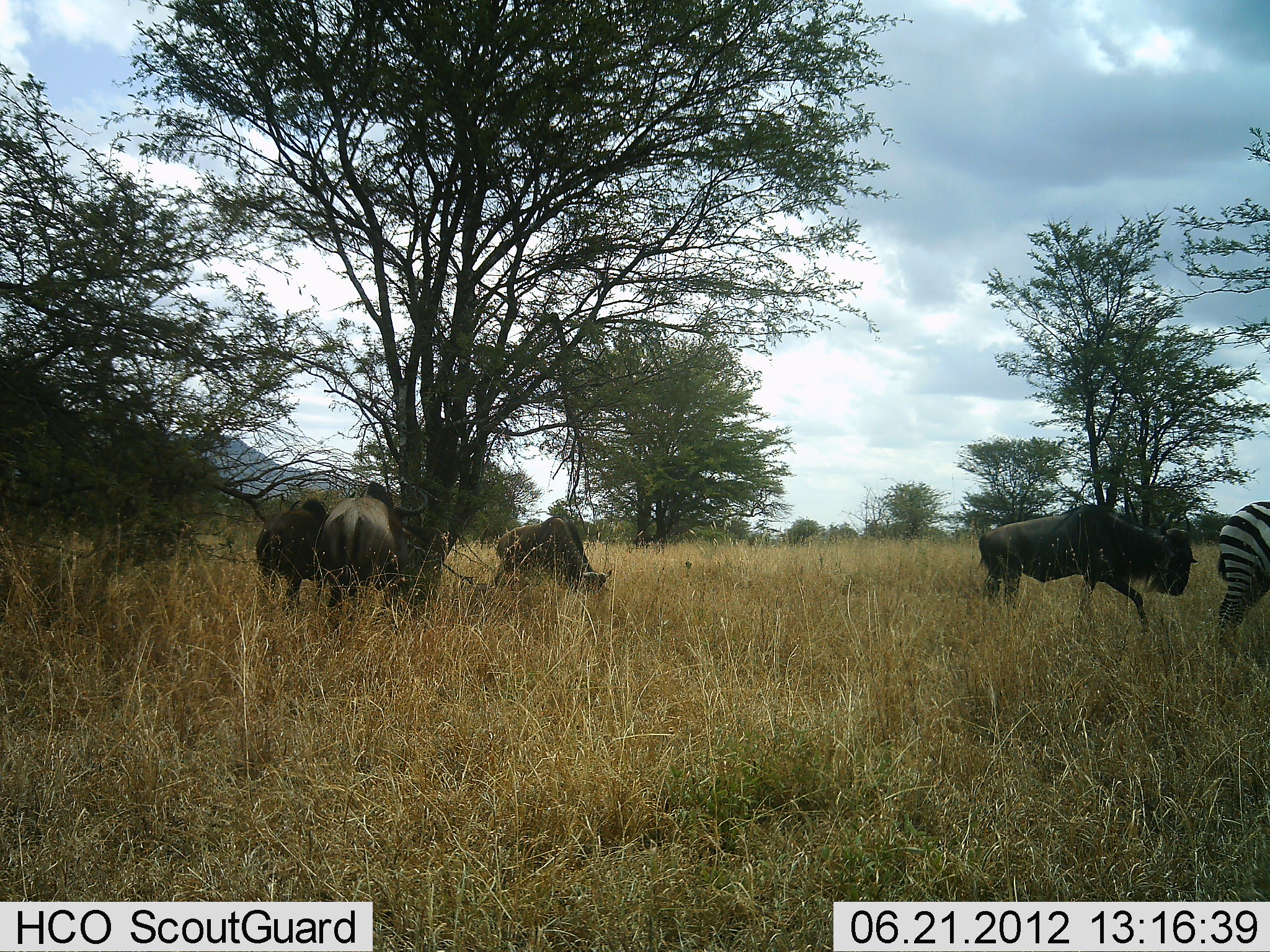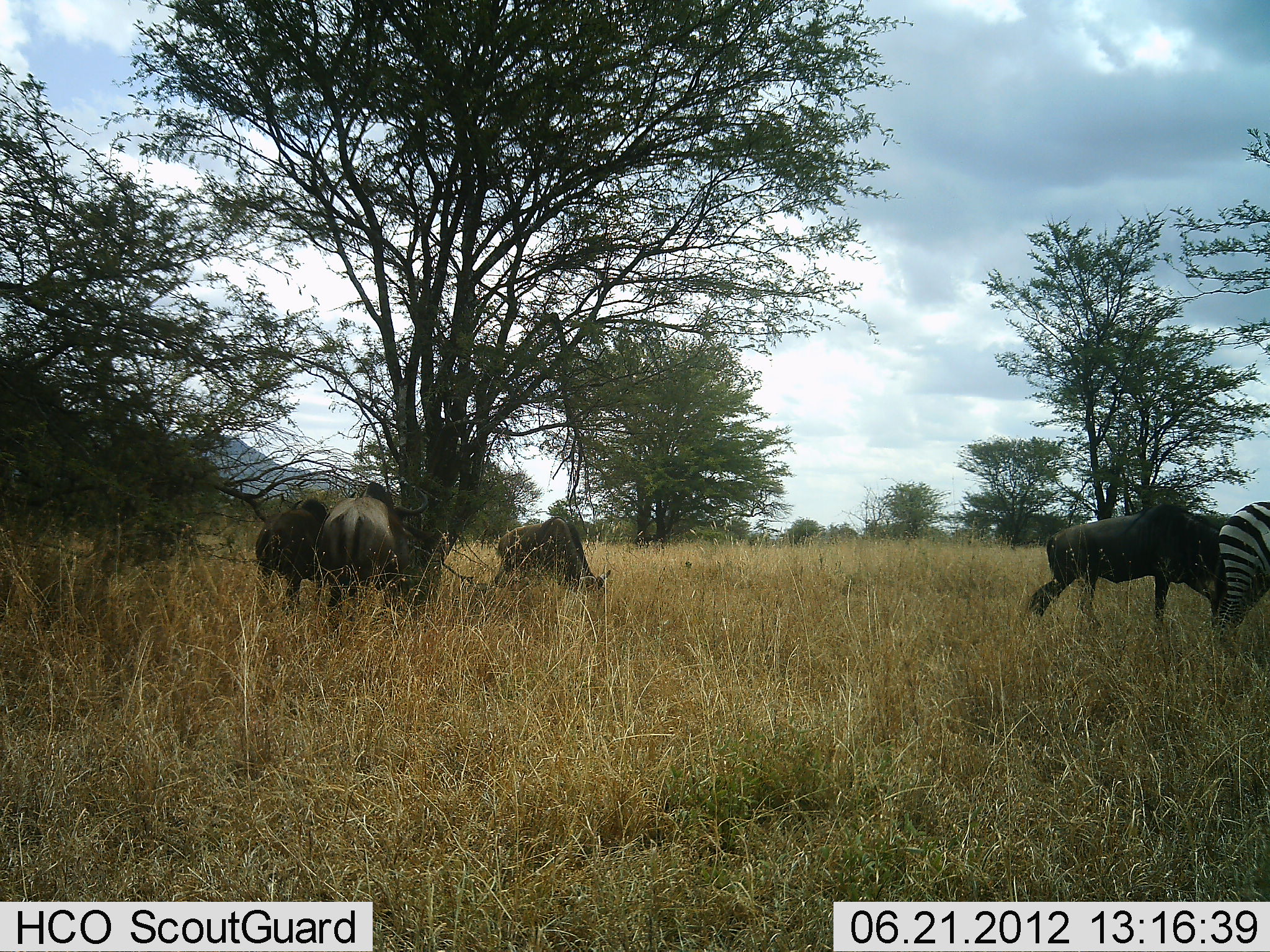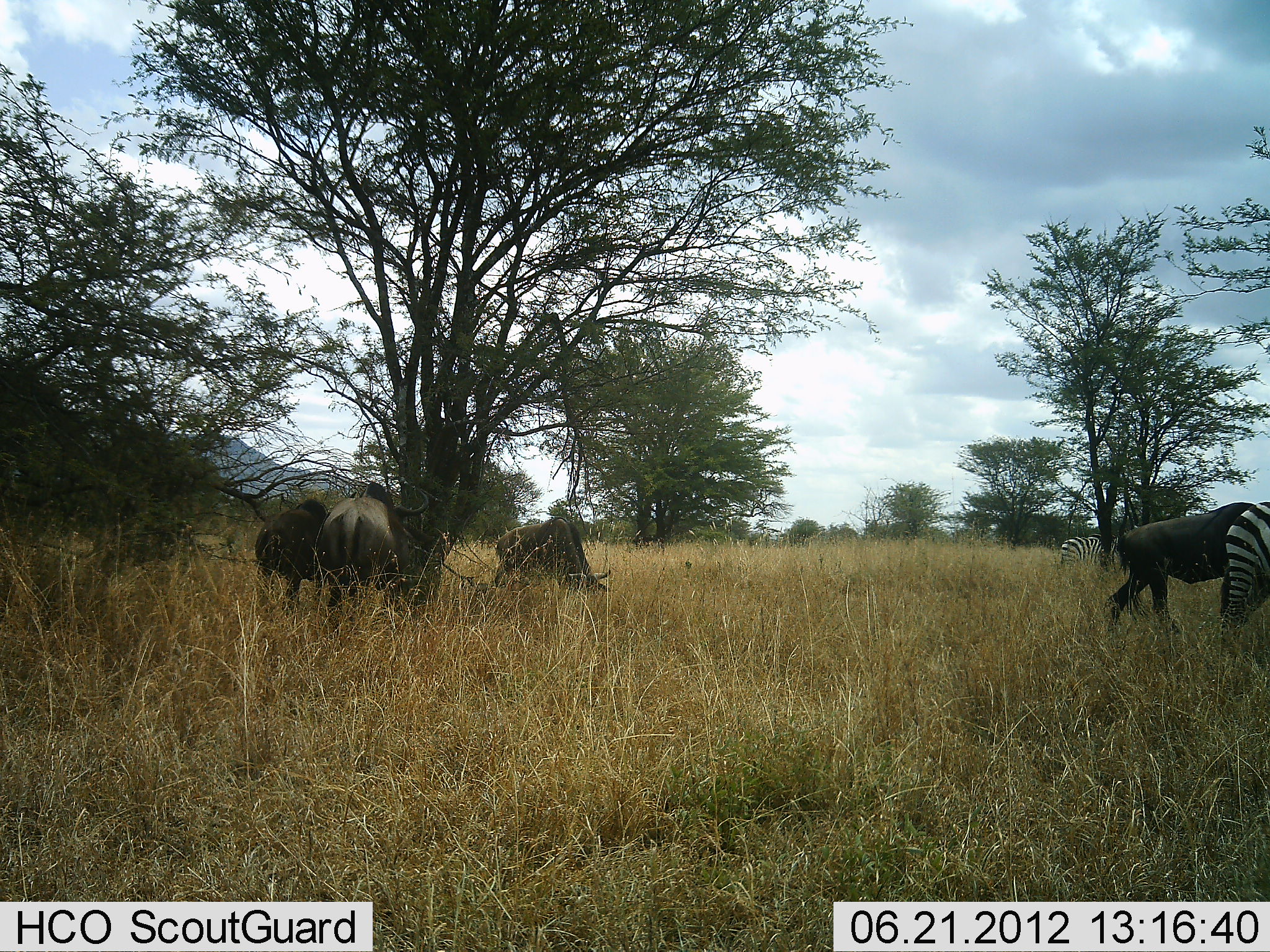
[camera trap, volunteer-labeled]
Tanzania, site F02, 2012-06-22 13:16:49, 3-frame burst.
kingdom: Animalia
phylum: Chordata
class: Mammalia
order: Artiodactyla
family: Bovidae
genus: Connochaetes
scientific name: Connochaetes taurinus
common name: blue wildebeest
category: wildebeest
Wildebeest (blue wildebeest) (Connochaetes taurinus), count 4. Behavior (volunteer vote fractions): standing 67%, resting 0%, moving 67%, interacting 0%. Young present (vote fraction): 0%. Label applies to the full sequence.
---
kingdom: Animalia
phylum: Chordata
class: Mammalia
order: Perissodactyla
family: Equidae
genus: Equus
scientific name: Equus quagga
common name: plains zebra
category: zebra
Zebra (plains zebra) (Equus quagga), count 1. Behavior (volunteer vote fractions): standing 67%, resting 0%, moving 11%, interacting 0%. Young present (vote fraction): 0%. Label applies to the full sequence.